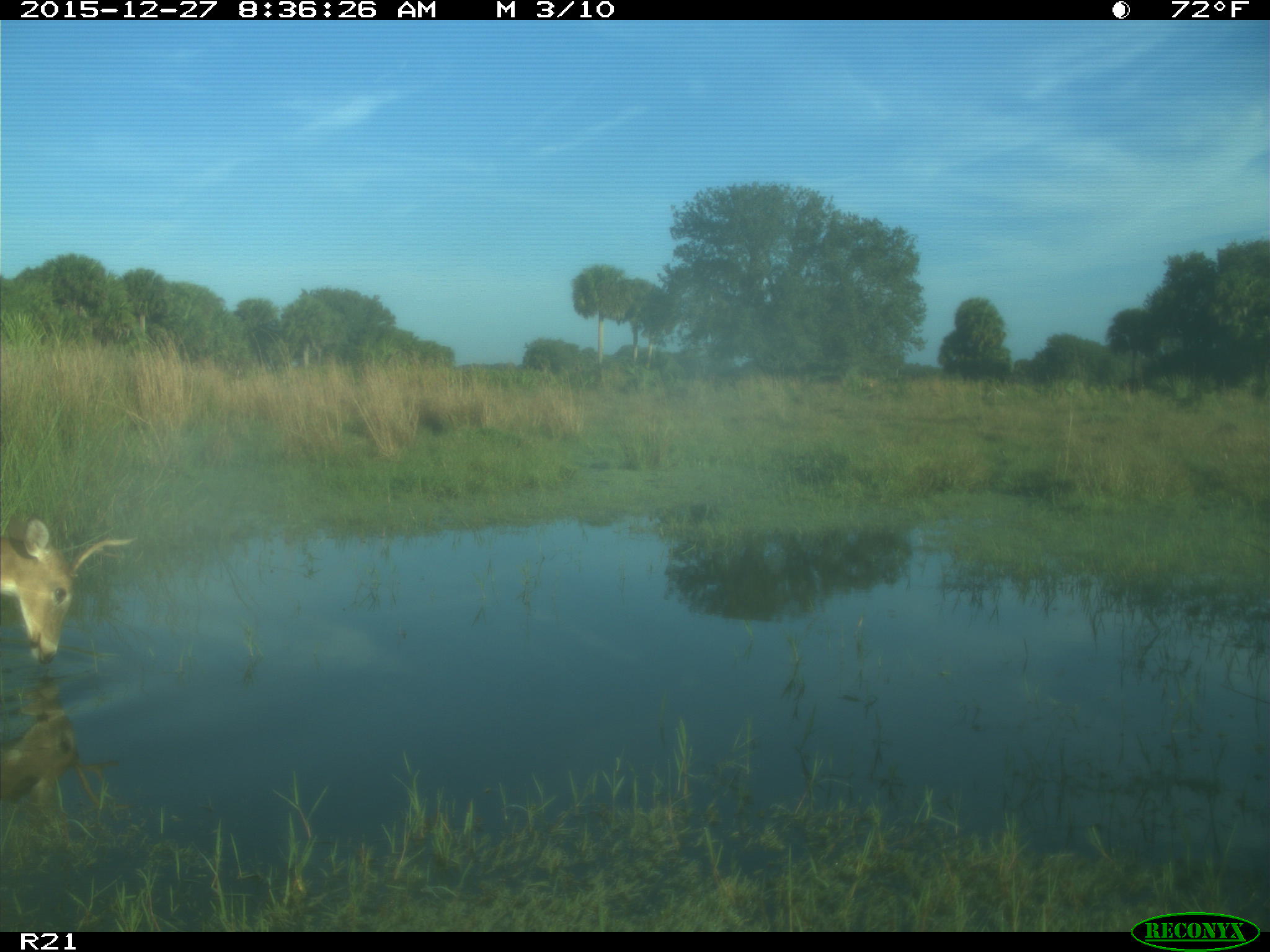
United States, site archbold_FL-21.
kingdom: Animalia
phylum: Chordata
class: Mammalia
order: Artiodactyla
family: Cervidae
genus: Odocoileus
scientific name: Odocoileus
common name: deer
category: unidentified deer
Unidentified deer (deer) (Odocoileus).